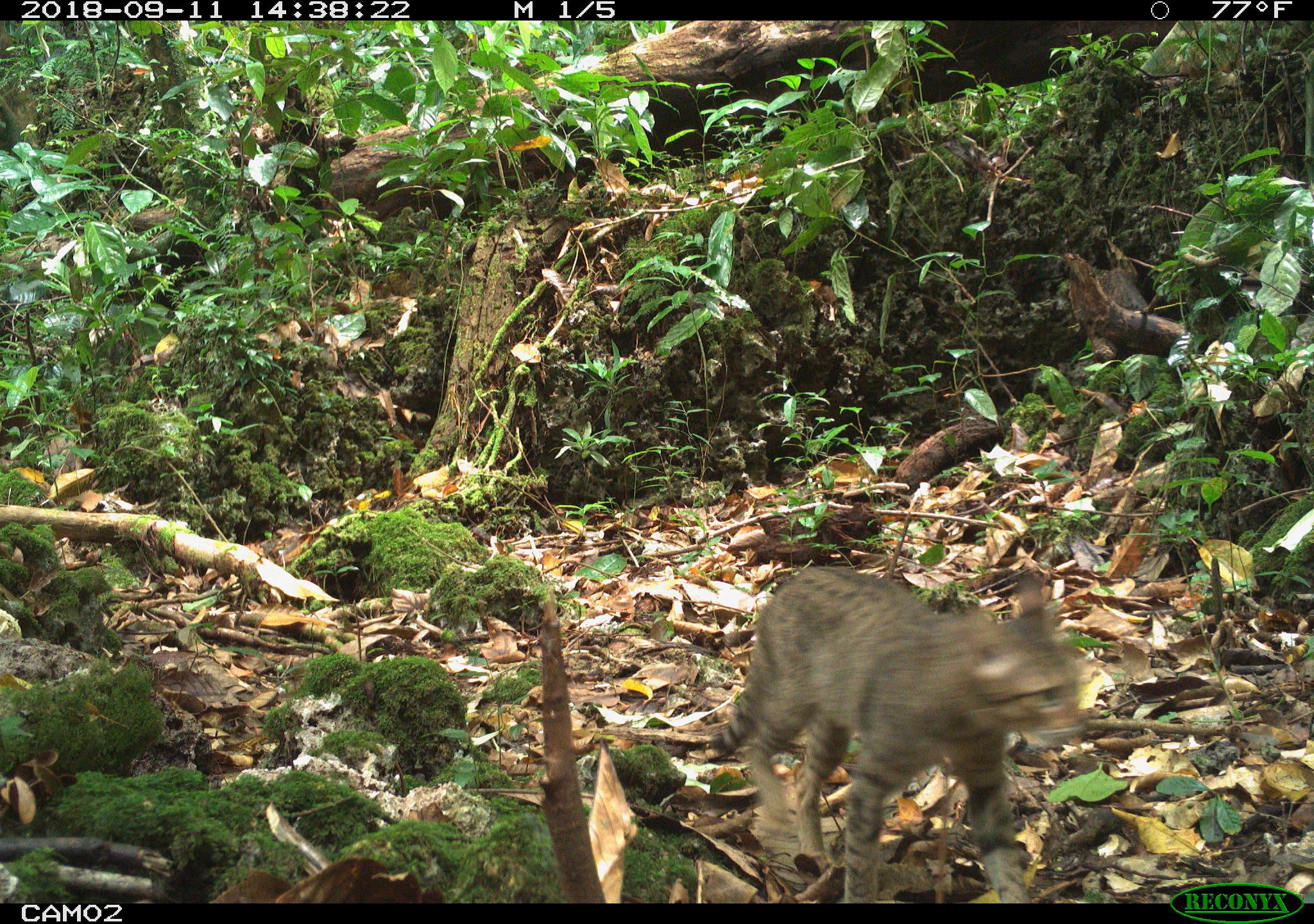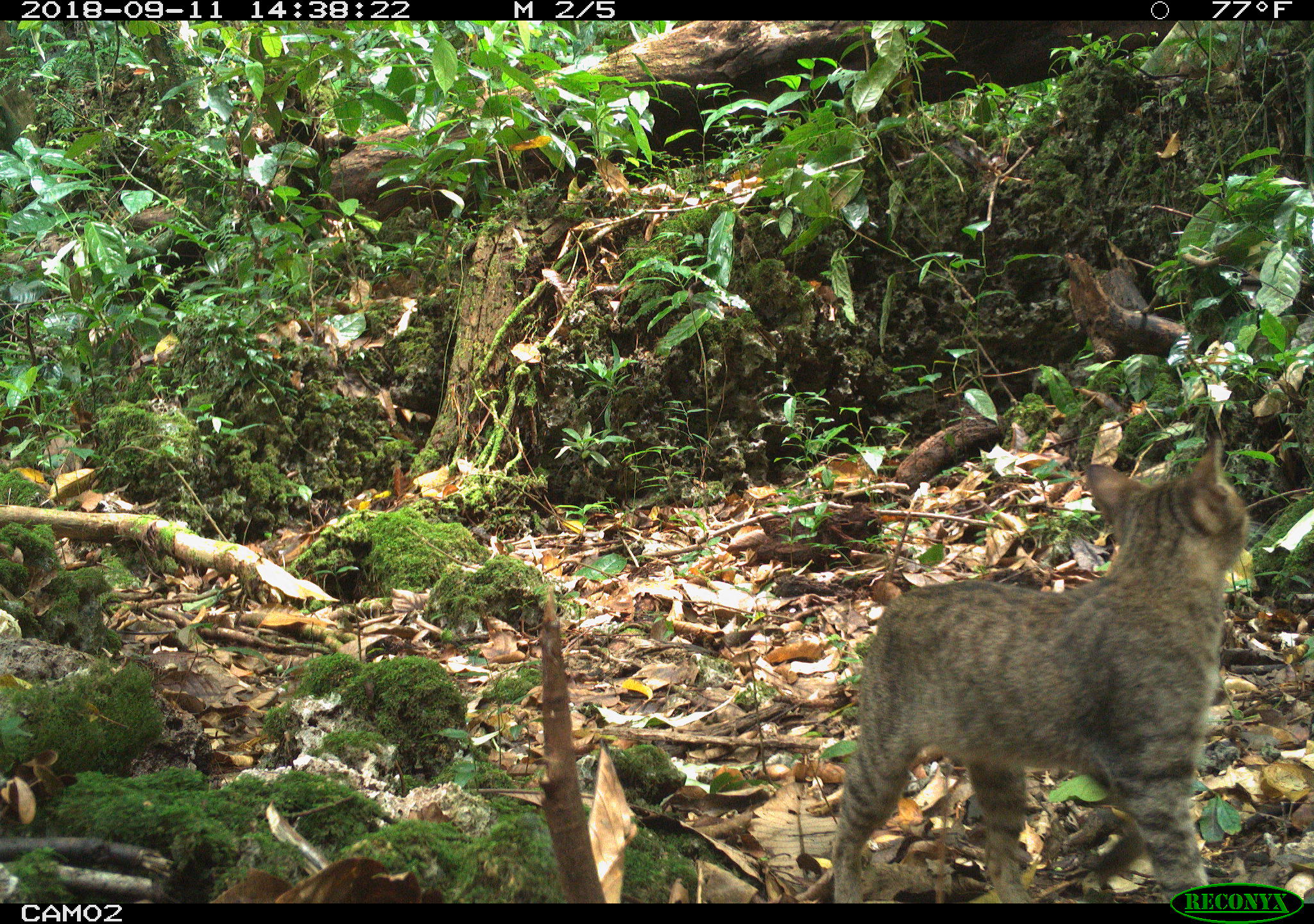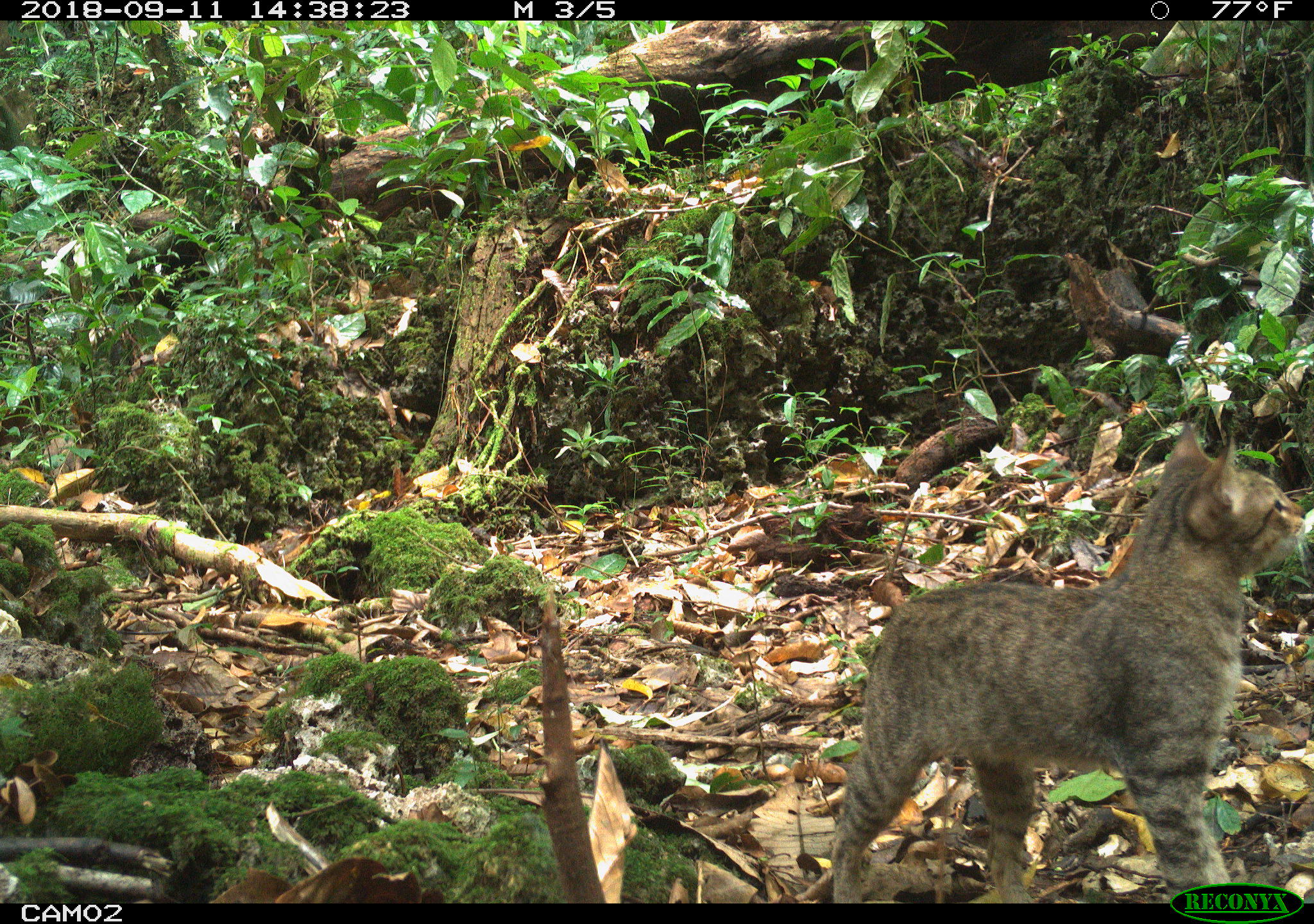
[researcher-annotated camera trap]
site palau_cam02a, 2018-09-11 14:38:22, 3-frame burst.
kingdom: Animalia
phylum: Chordata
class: Mammalia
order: Carnivora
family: Felidae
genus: Felis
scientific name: Felis catus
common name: cat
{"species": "cat (Felis catus)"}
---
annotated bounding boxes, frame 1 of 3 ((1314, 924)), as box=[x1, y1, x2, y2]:
cat: box=[709, 565, 1082, 904]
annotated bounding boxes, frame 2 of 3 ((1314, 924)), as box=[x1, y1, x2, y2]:
cat: box=[822, 425, 1265, 882]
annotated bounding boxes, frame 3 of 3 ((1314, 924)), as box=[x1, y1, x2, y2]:
cat: box=[817, 416, 1305, 903]